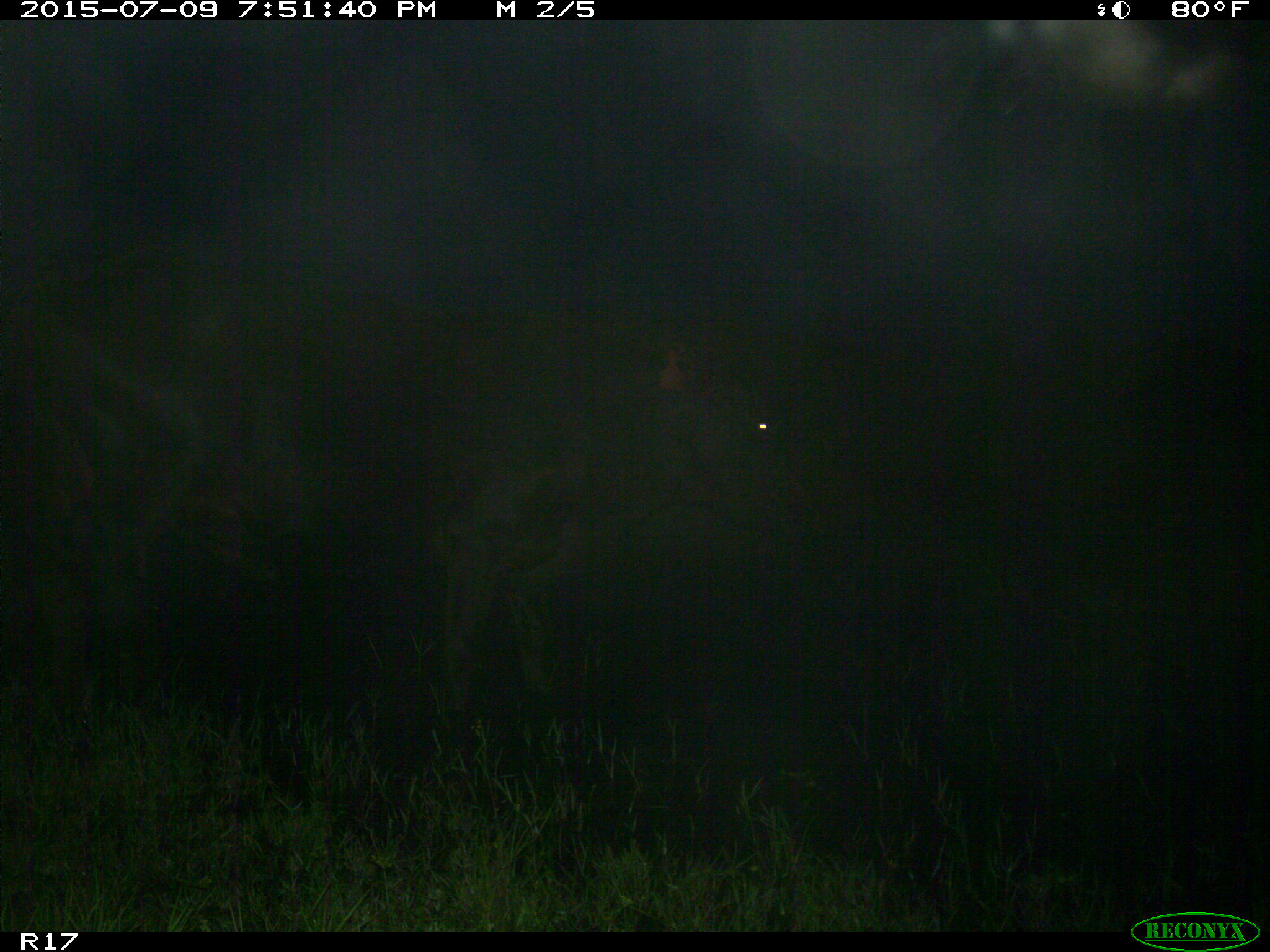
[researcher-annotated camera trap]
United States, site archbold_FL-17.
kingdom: Animalia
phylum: Chordata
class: Mammalia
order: Artiodactyla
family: Bovidae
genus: Bos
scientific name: Bos taurus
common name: domestic cow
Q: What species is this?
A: Bos taurus (domestic cow).